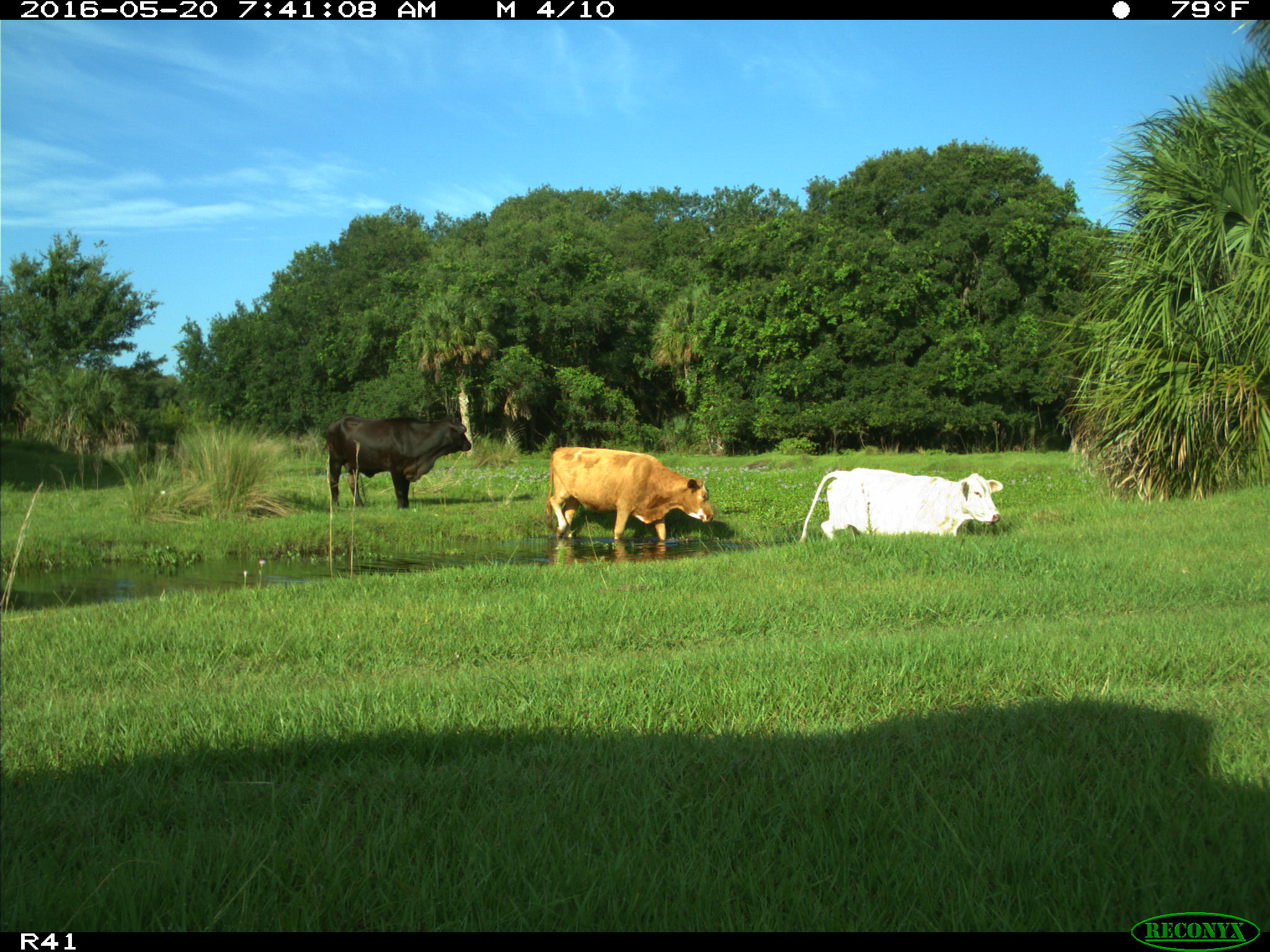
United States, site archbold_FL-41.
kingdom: Animalia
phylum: Chordata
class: Mammalia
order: Artiodactyla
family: Bovidae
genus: Bos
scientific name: Bos taurus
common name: domestic cow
Bos taurus (domestic cow).